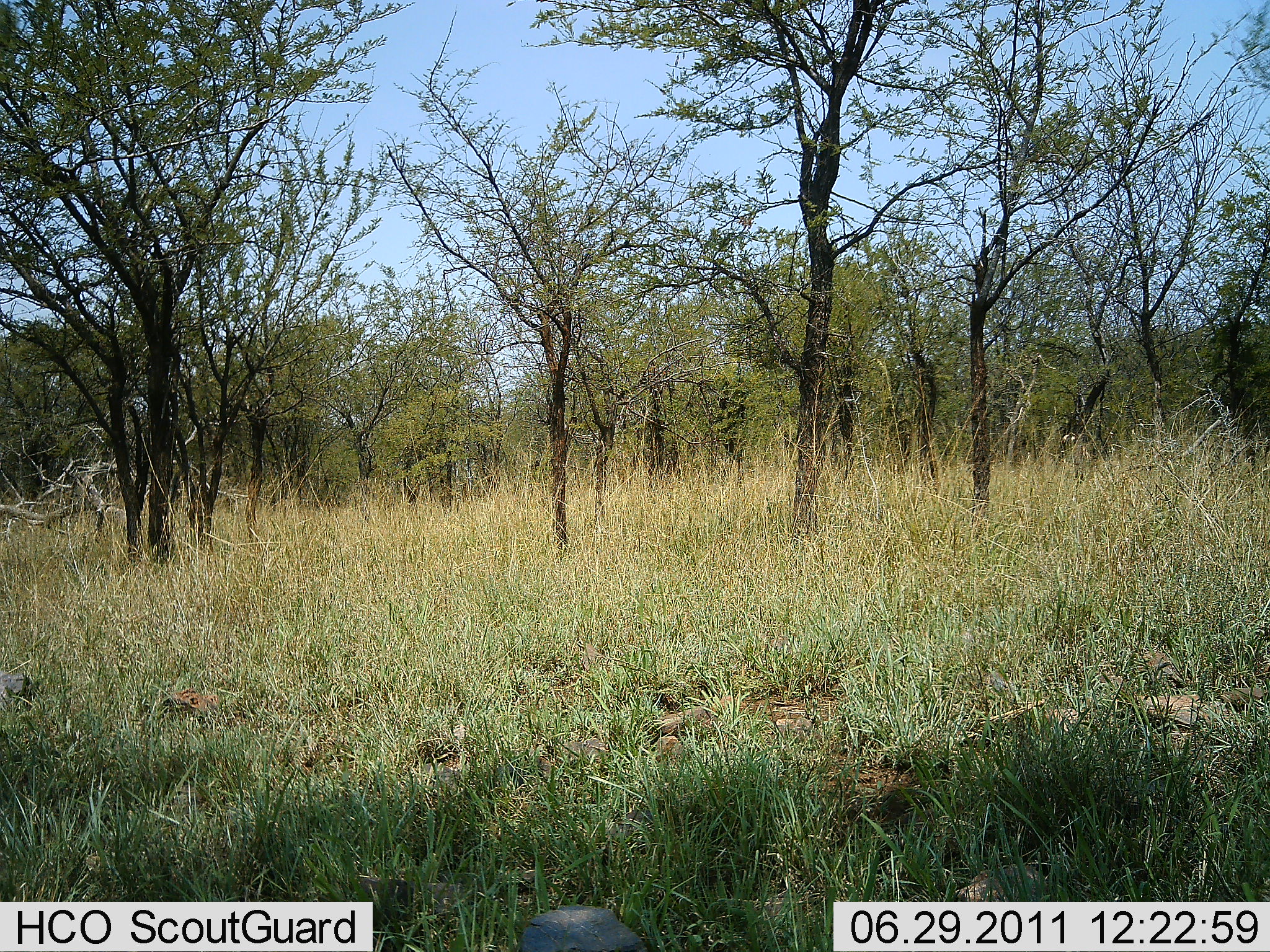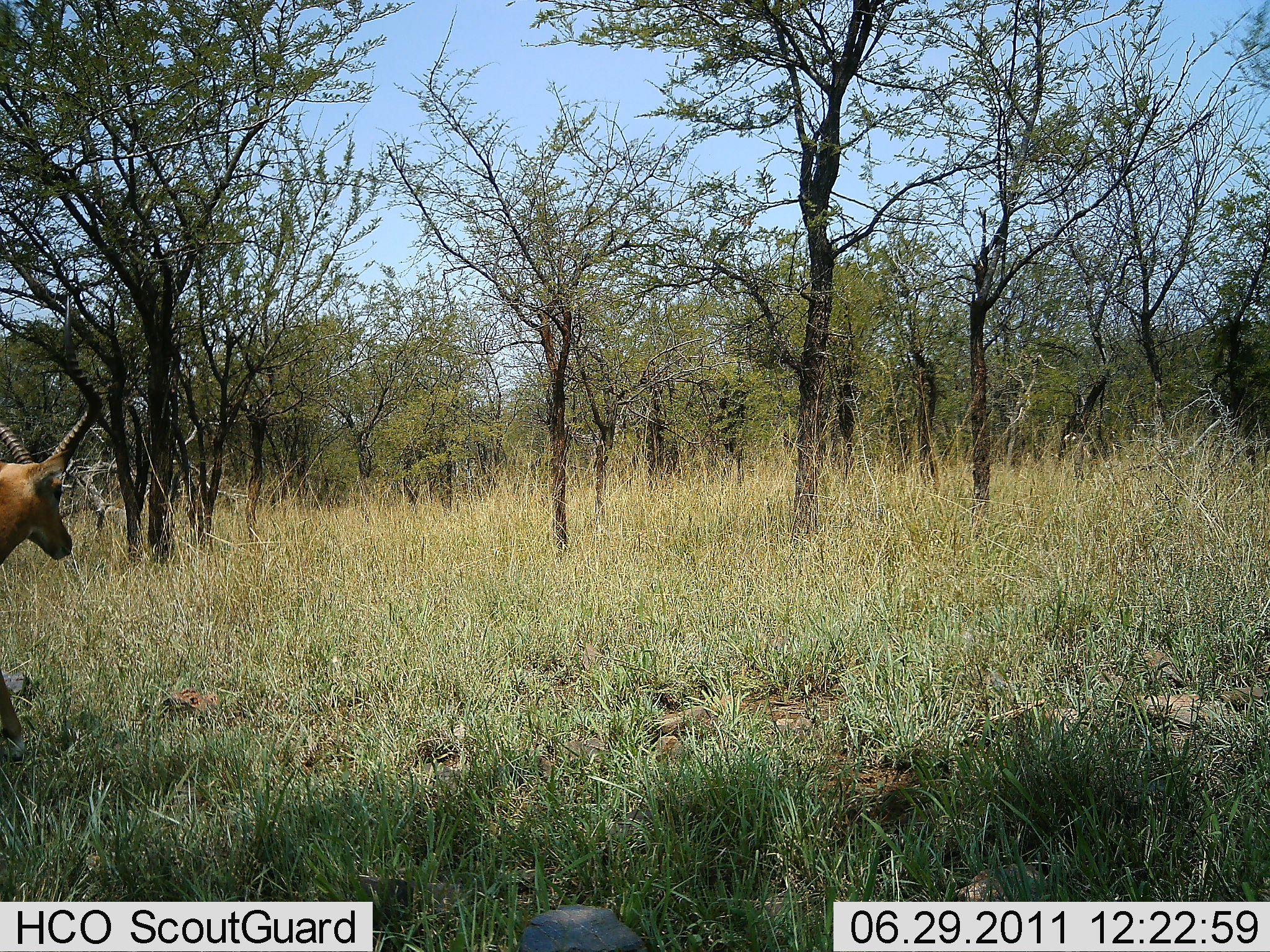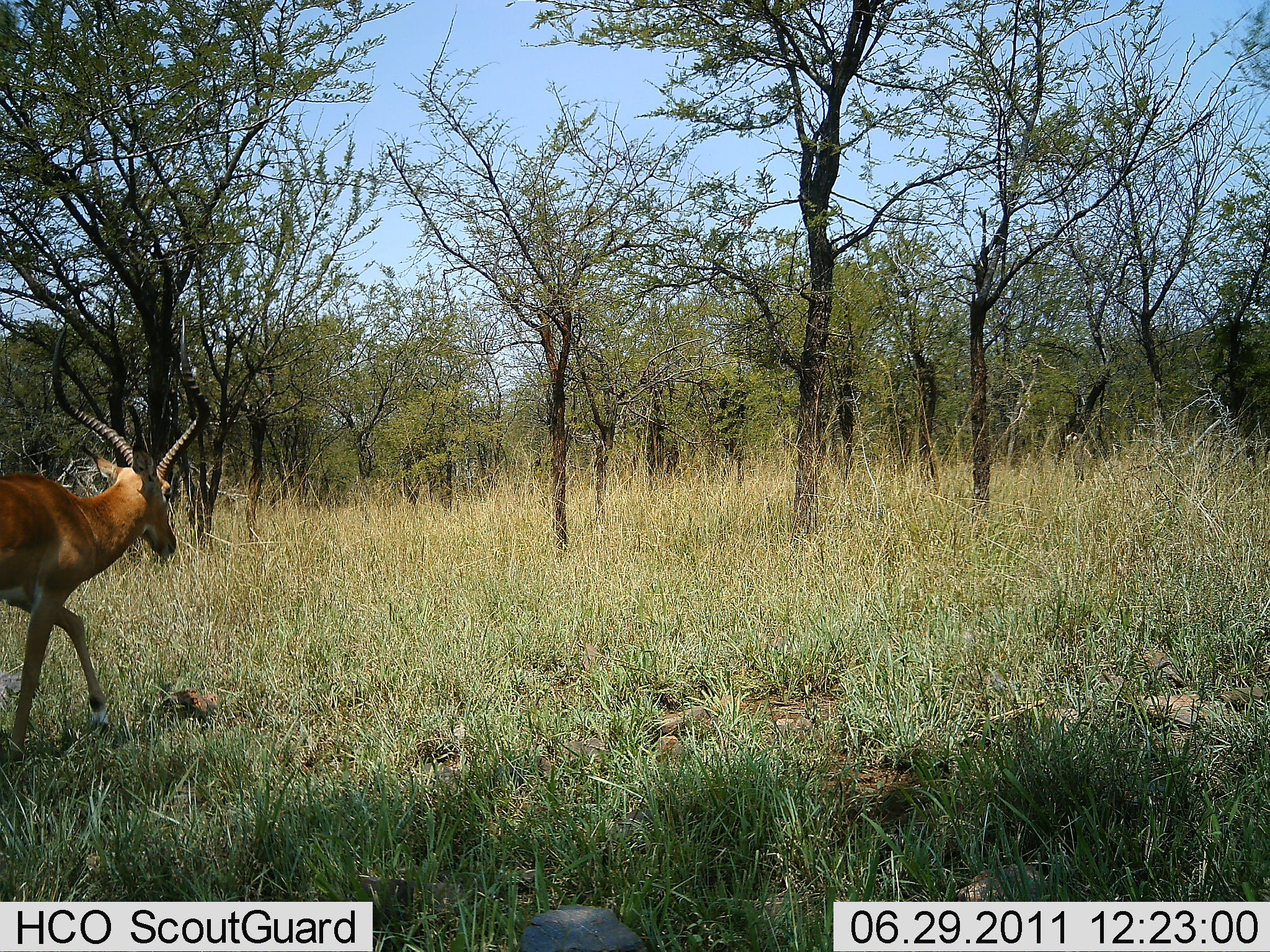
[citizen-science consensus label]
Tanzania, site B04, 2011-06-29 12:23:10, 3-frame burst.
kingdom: Animalia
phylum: Chordata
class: Mammalia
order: Artiodactyla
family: Bovidae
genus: Aepyceros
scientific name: Aepyceros melampus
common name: impala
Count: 1.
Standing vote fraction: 0%.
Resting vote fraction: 0%.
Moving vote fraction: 100%.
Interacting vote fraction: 0%.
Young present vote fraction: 0%.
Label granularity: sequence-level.